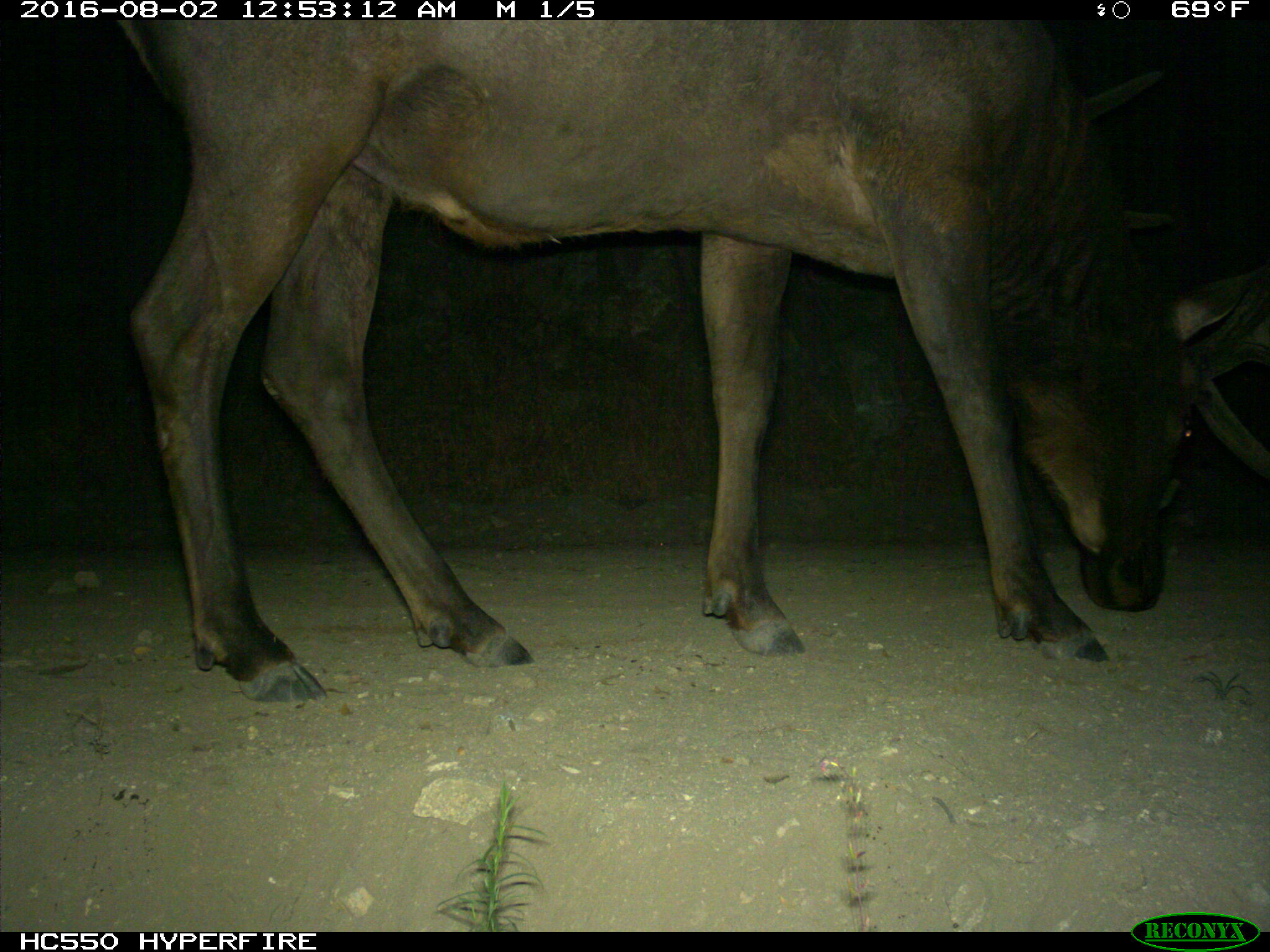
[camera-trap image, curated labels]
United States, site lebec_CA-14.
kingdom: Animalia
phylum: Chordata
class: Mammalia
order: Artiodactyla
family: Cervidae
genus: Cervus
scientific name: Cervus canadensis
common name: elk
Cervus canadensis (elk).